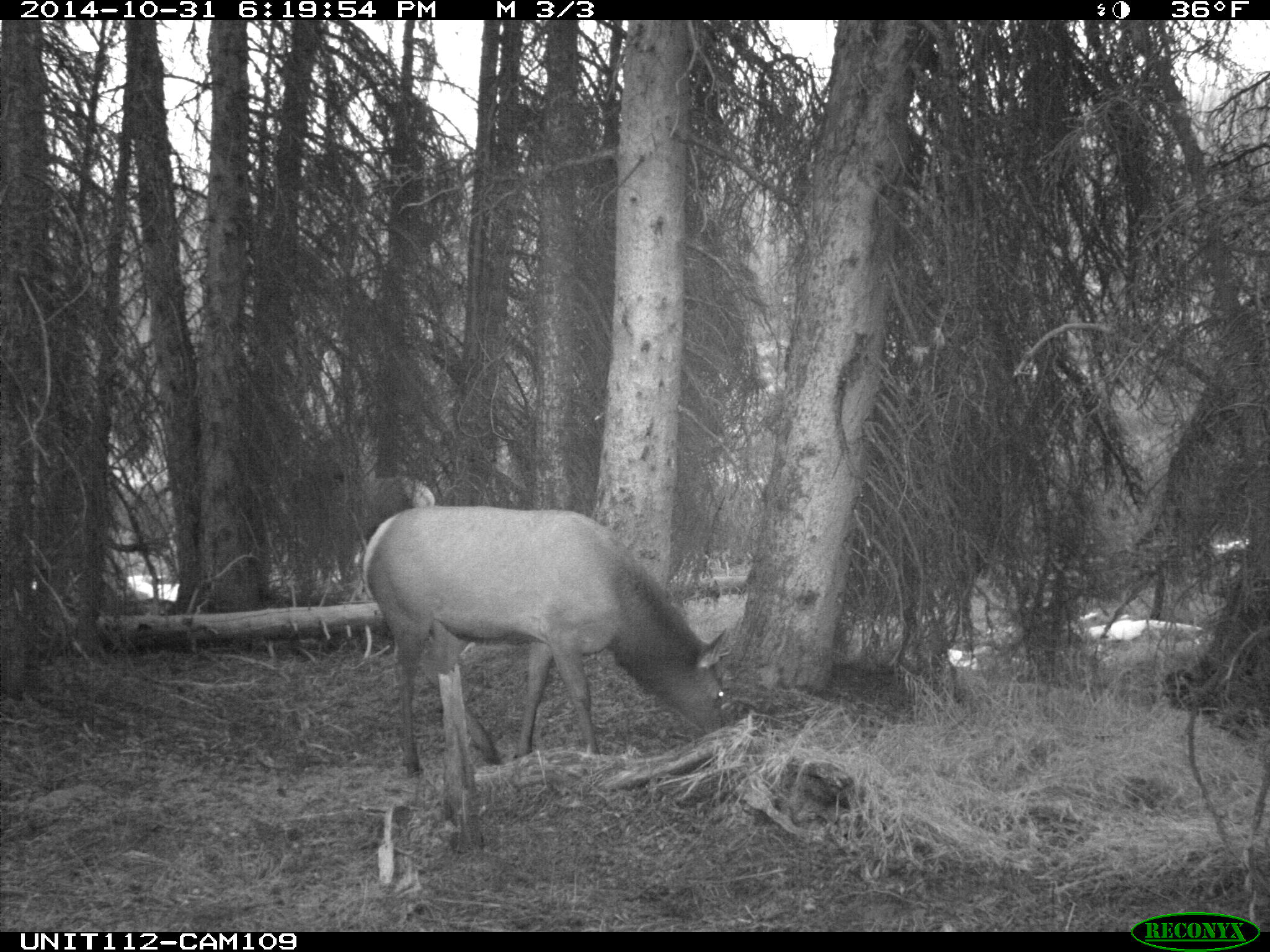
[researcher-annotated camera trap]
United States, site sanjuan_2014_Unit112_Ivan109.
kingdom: Animalia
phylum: Chordata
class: Mammalia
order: Artiodactyla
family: Cervidae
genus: Cervus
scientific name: Cervus elaphus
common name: red deer